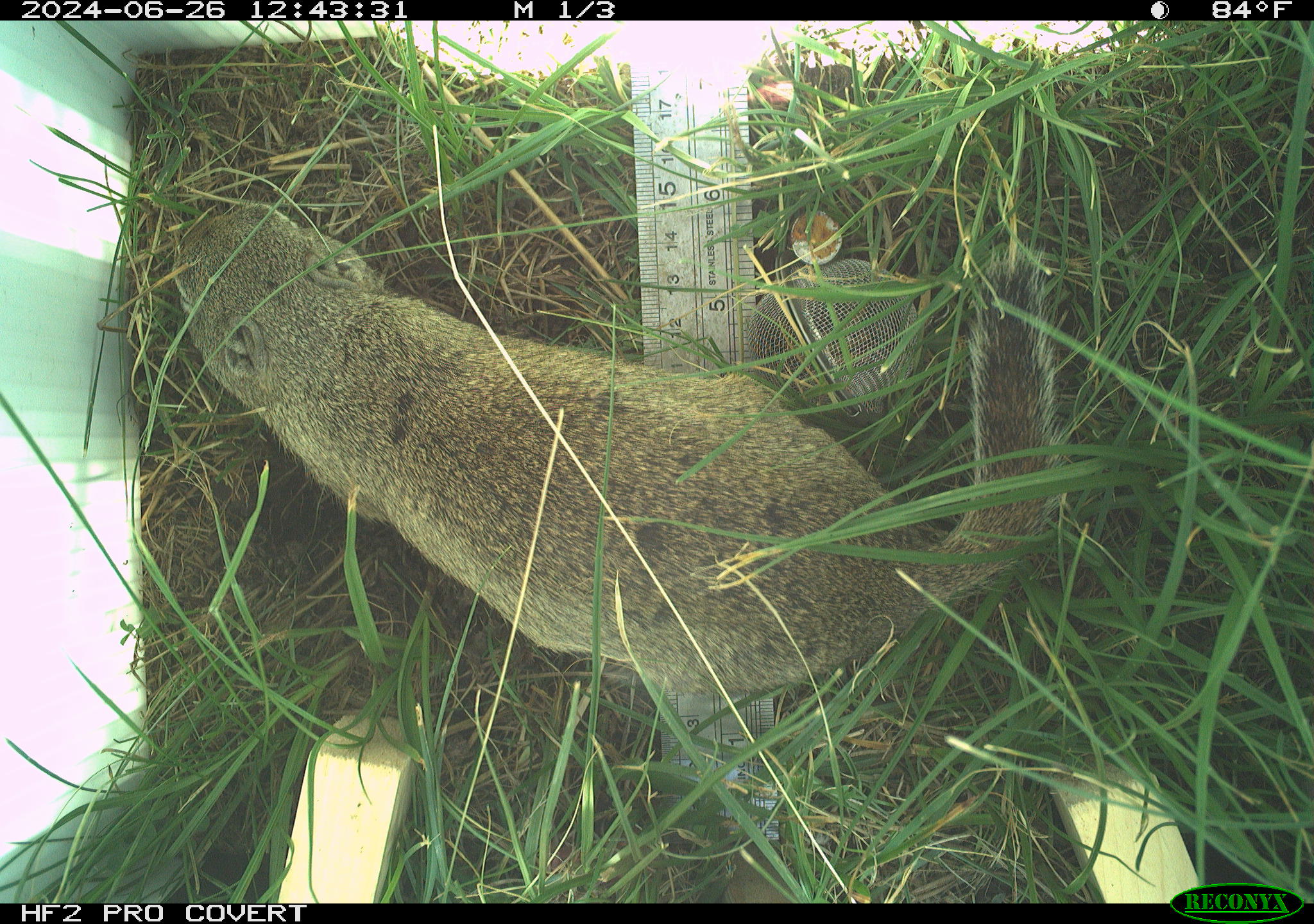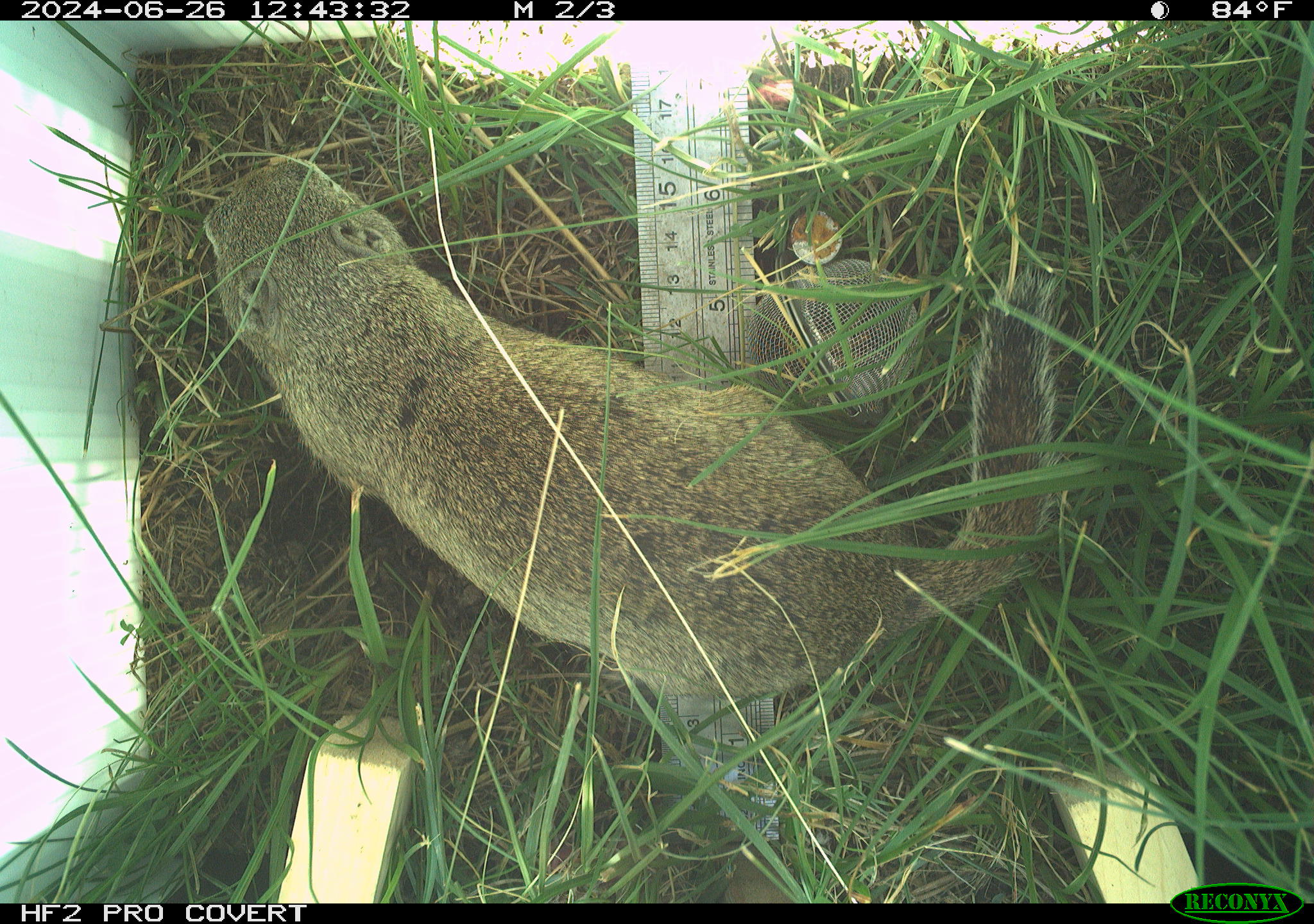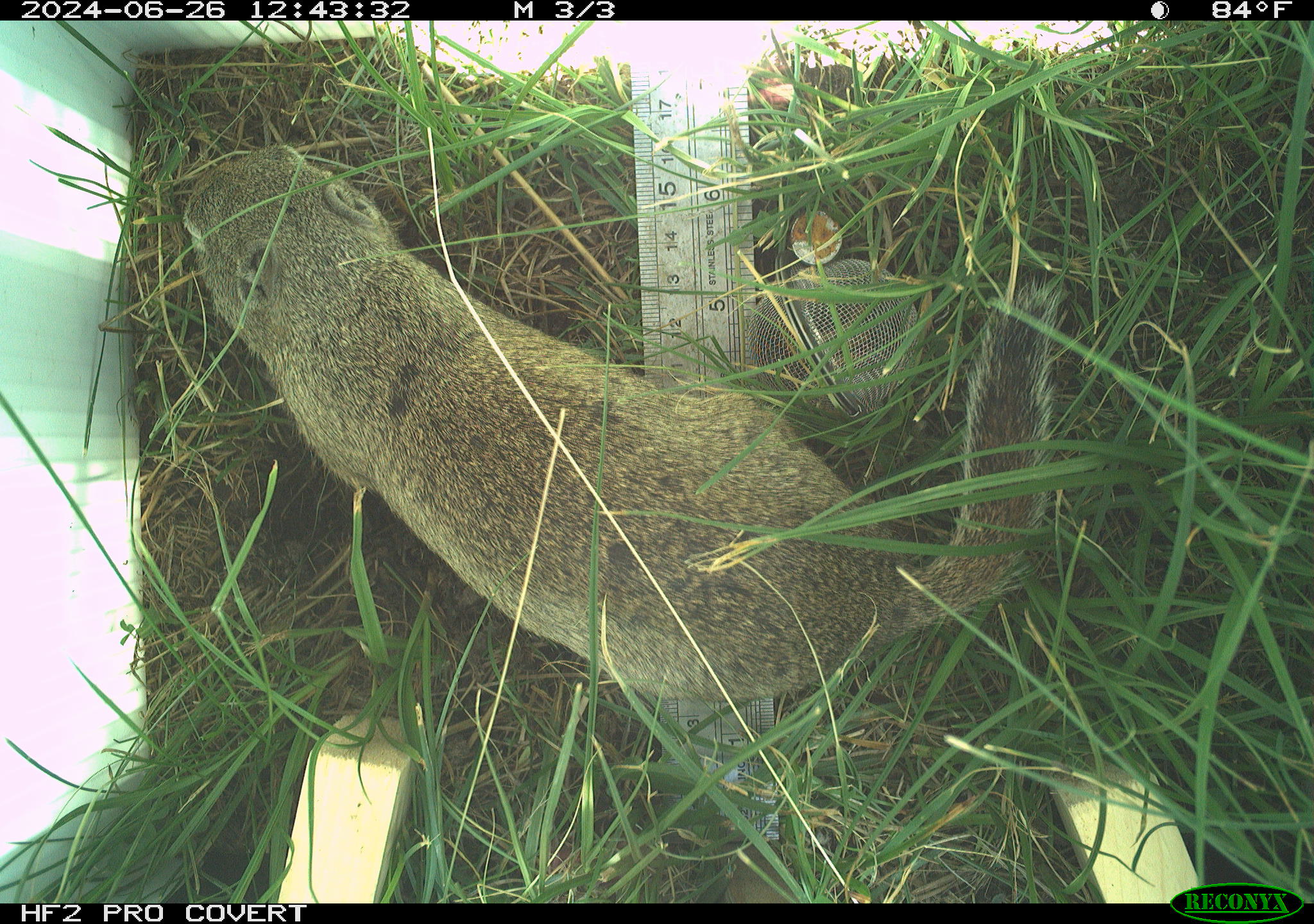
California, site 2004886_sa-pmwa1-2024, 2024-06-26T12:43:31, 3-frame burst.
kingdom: Animalia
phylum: Chordata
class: Mammalia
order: Rodentia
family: Sciuridae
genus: Urocitellus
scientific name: Urocitellus beldingi beldingi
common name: belding's ground squirrel